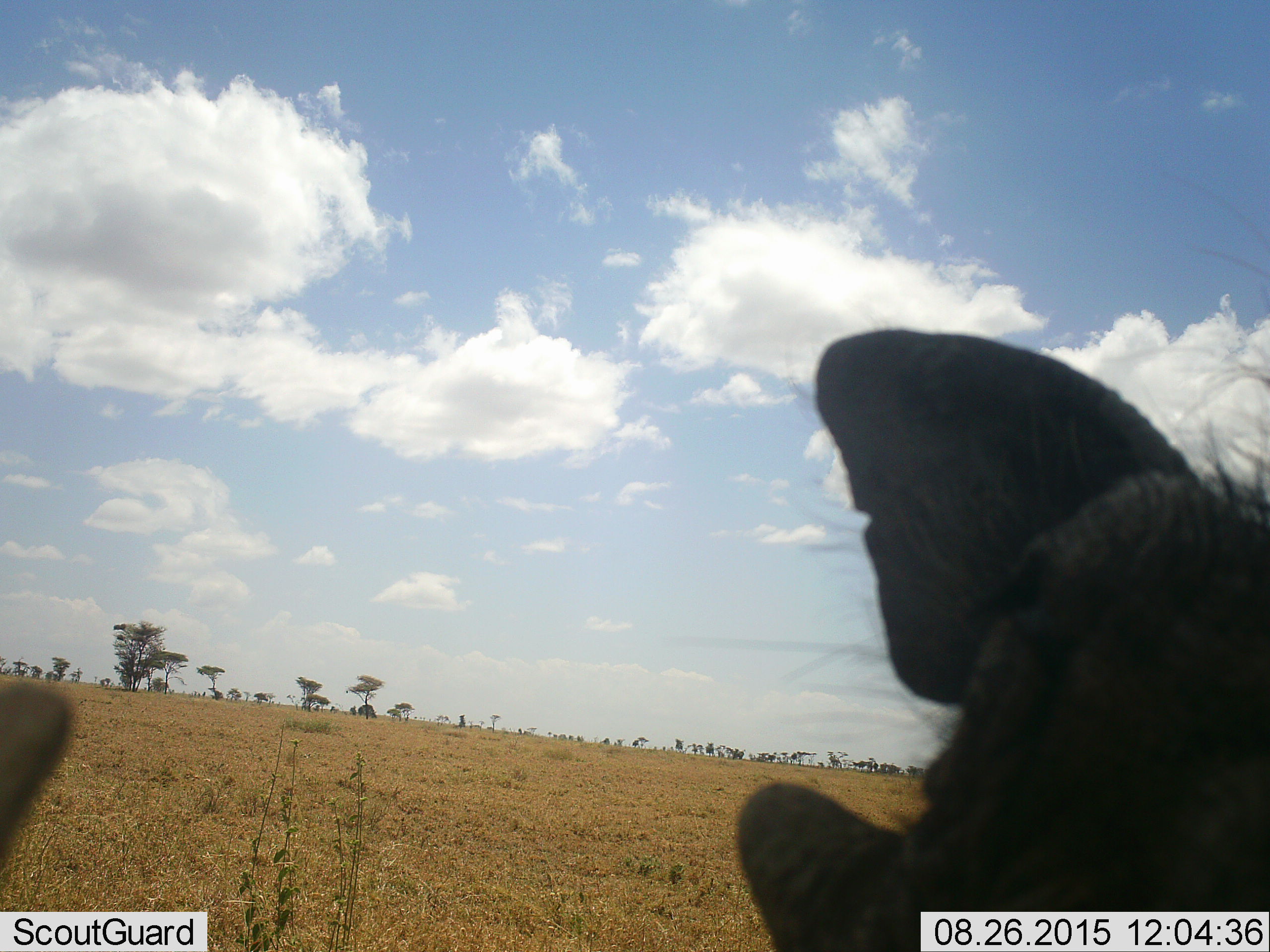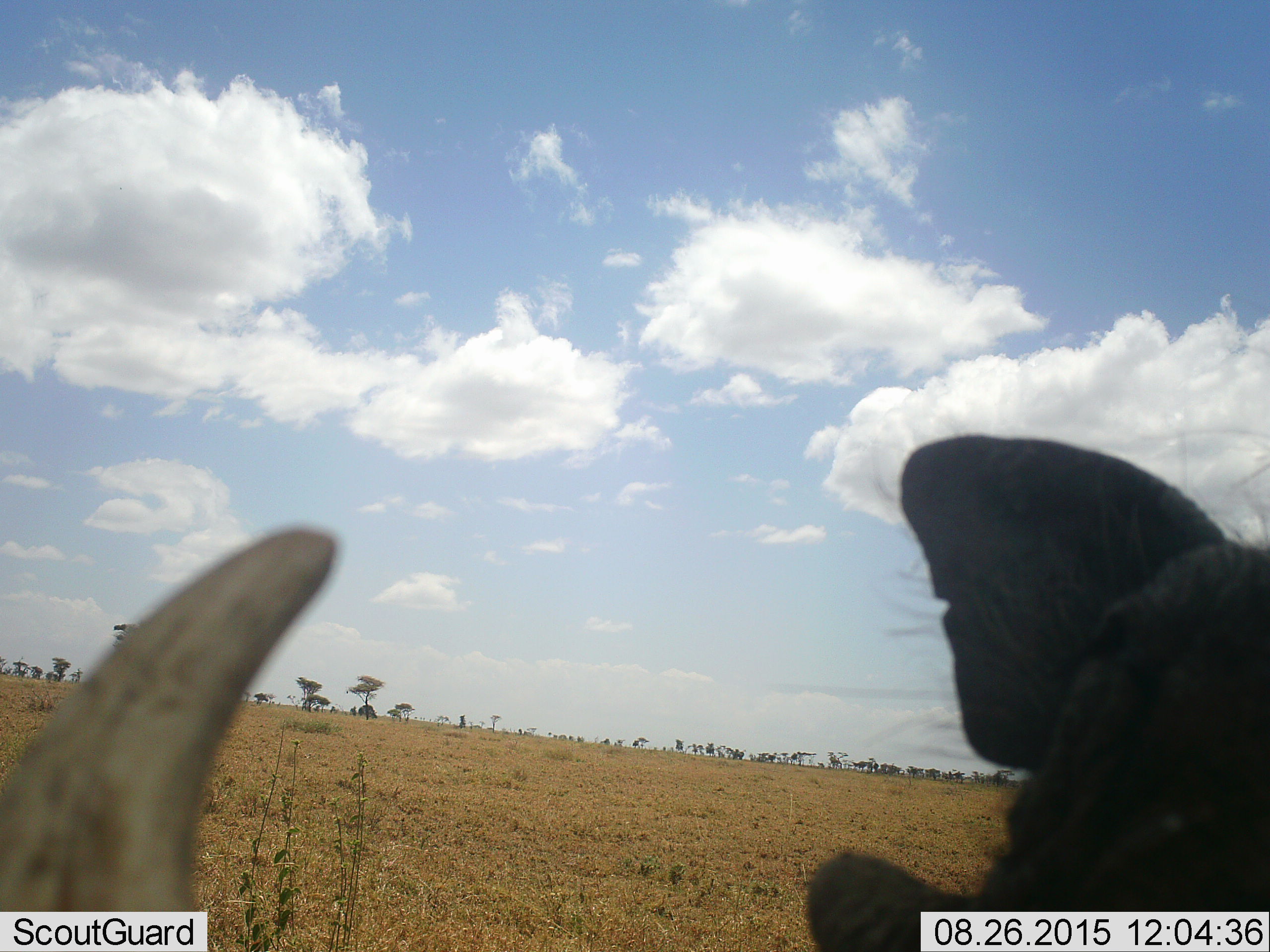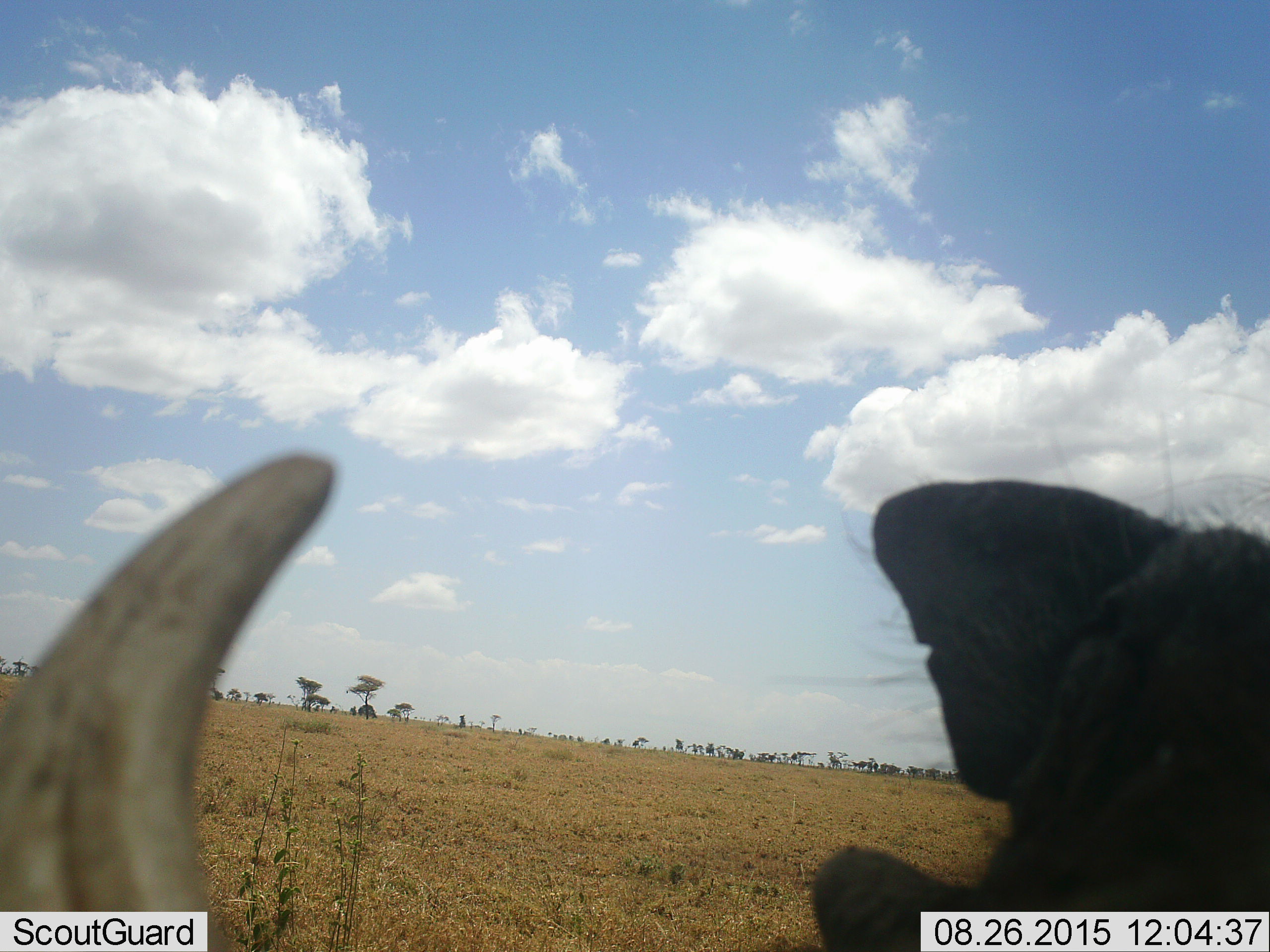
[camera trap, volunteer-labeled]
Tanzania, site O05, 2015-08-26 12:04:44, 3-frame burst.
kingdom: Animalia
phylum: Chordata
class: Mammalia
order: Artiodactyla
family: Suidae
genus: Phacochoerus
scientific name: Phacochoerus africanus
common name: warthog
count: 1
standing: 80%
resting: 0%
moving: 20%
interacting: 0%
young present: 0%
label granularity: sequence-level